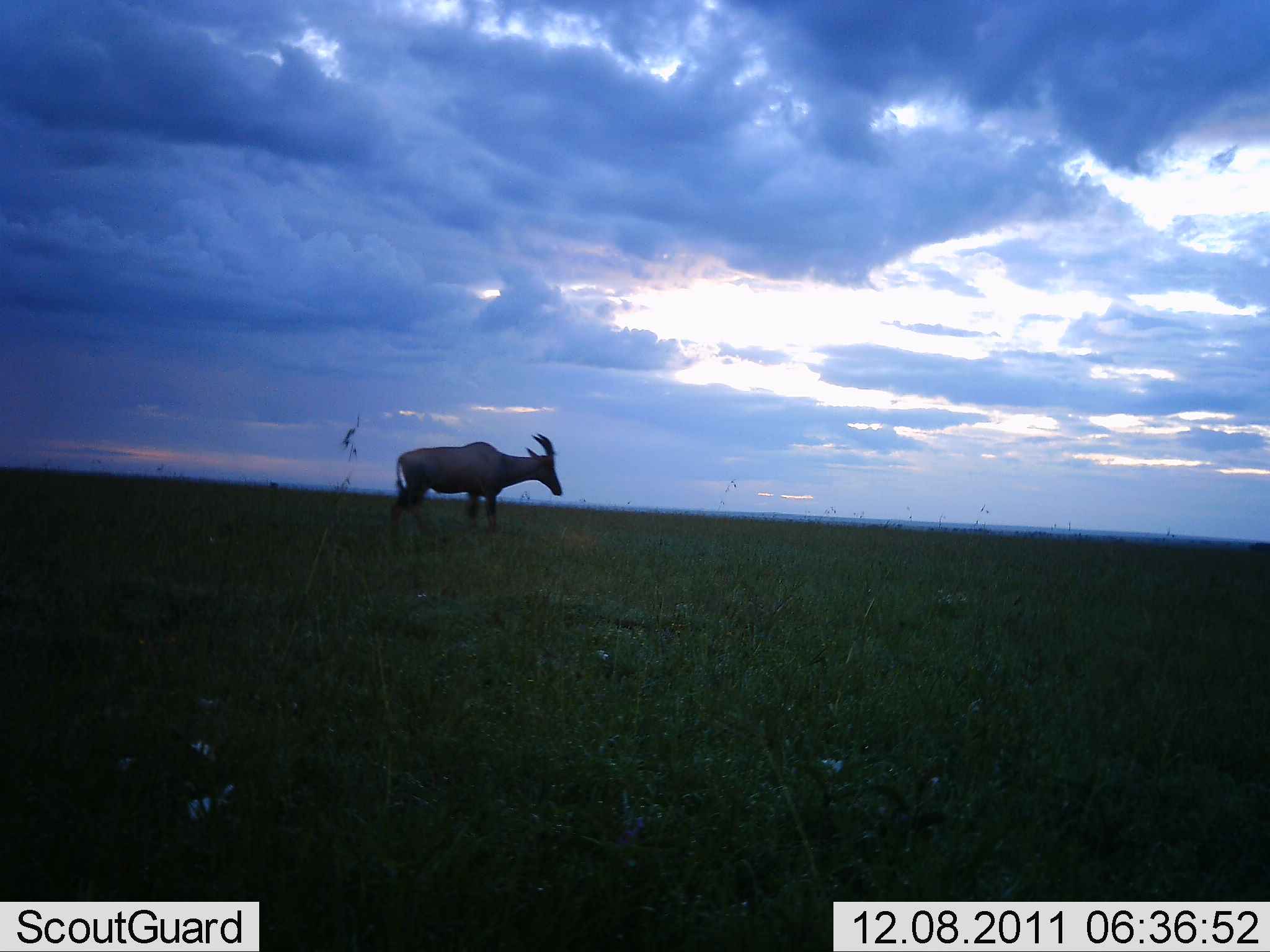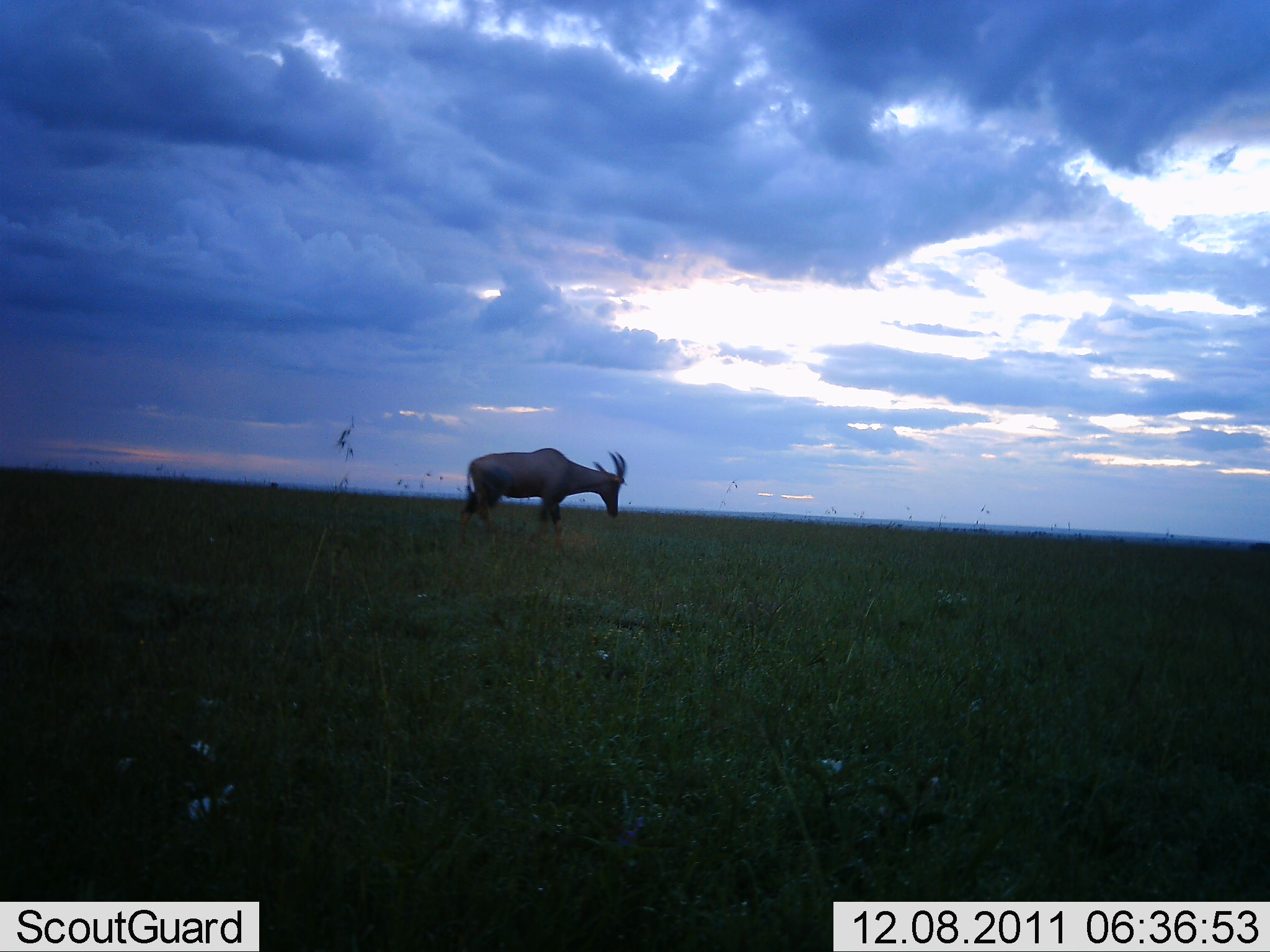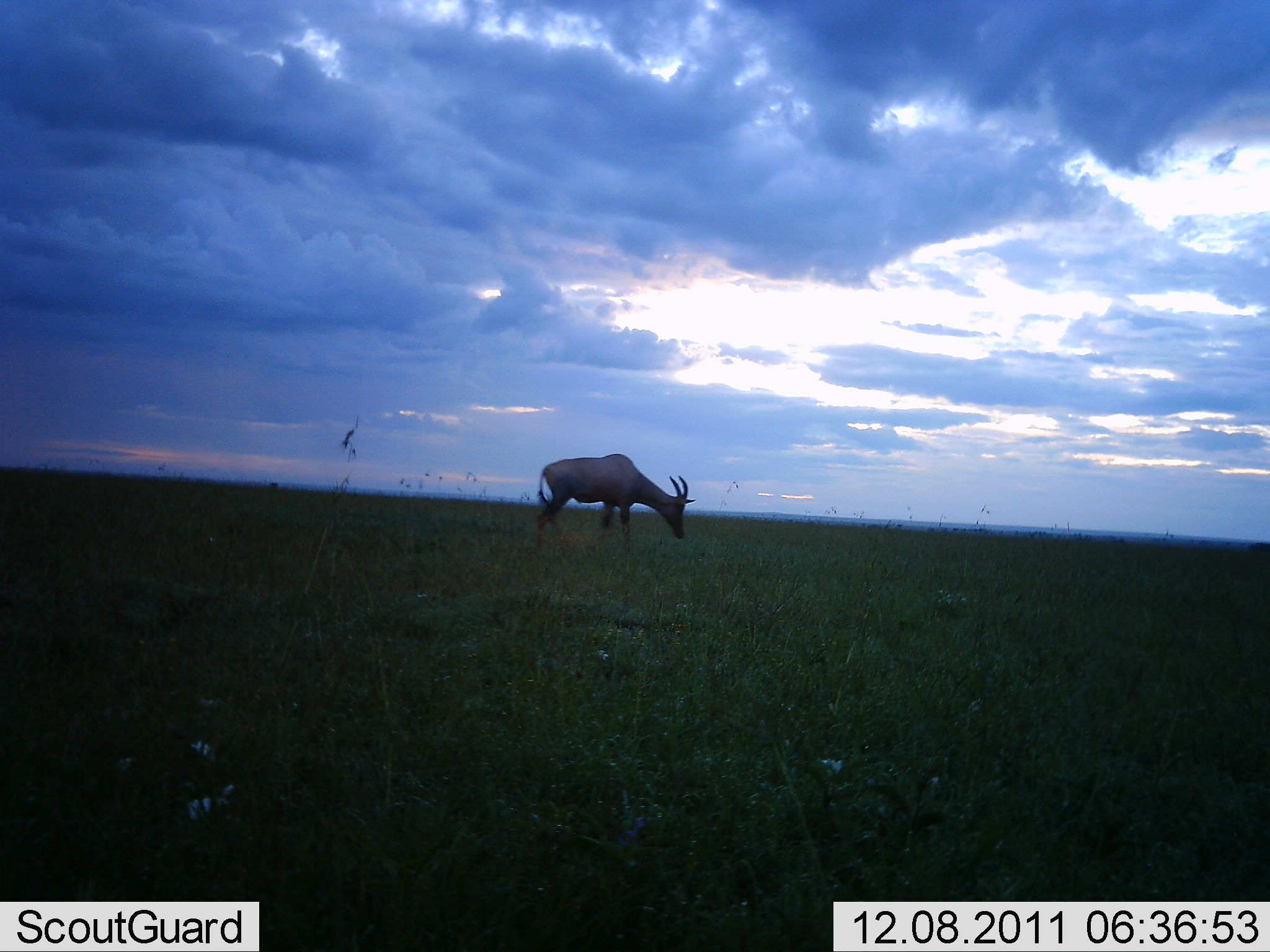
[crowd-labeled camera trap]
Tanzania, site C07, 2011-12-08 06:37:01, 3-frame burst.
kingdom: Animalia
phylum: Chordata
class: Mammalia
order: Artiodactyla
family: Bovidae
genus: Damaliscus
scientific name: Damaliscus lunatus jimela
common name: topi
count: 1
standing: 0%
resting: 0%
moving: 80%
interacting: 0%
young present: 0%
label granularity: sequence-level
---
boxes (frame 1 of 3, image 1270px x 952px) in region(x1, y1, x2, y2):
animal: region(388, 431, 564, 535)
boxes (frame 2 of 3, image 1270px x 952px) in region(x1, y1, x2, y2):
animal: region(459, 449, 629, 549)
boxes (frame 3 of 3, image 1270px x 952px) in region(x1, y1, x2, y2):
animal: region(530, 453, 695, 553)